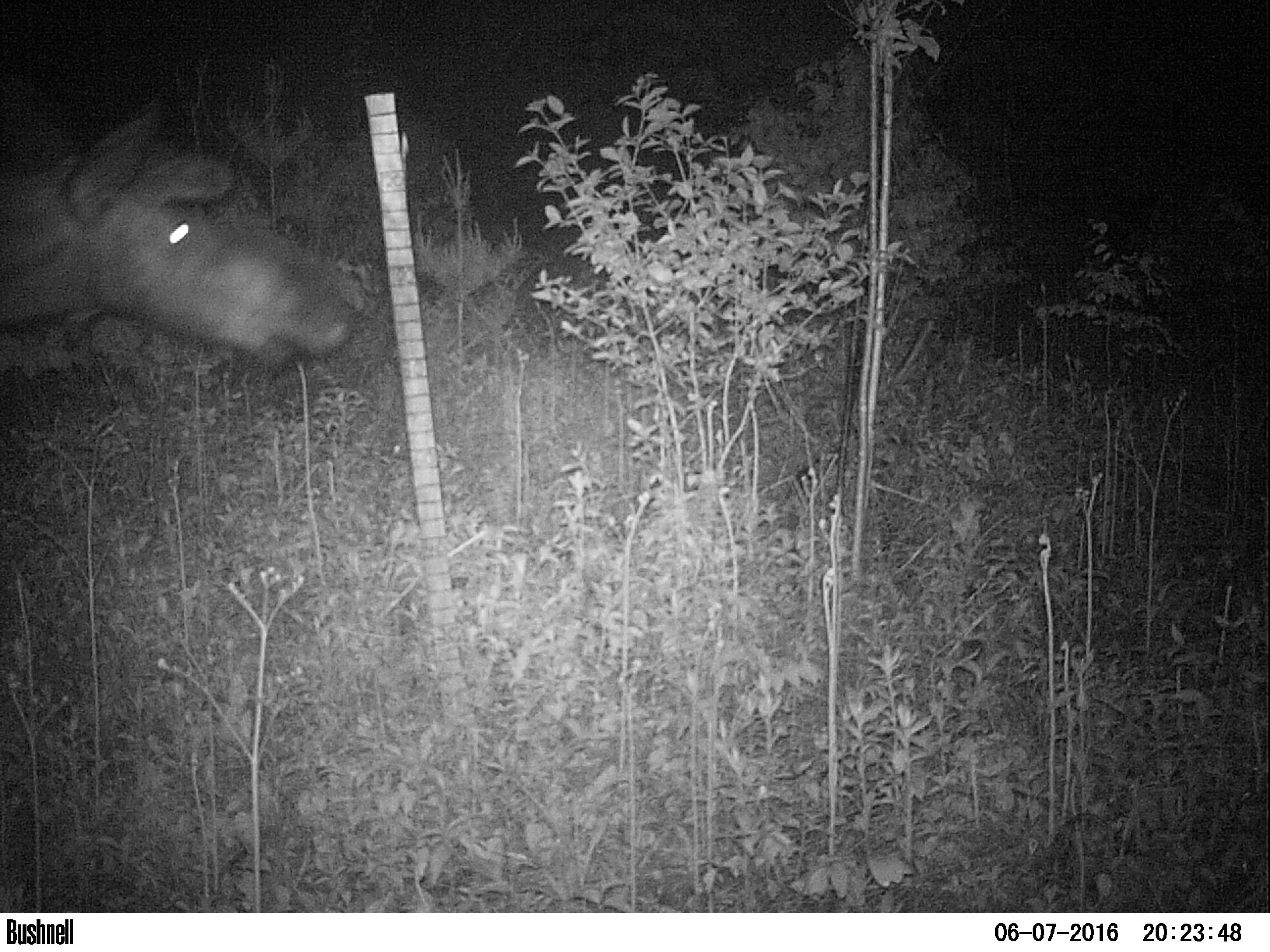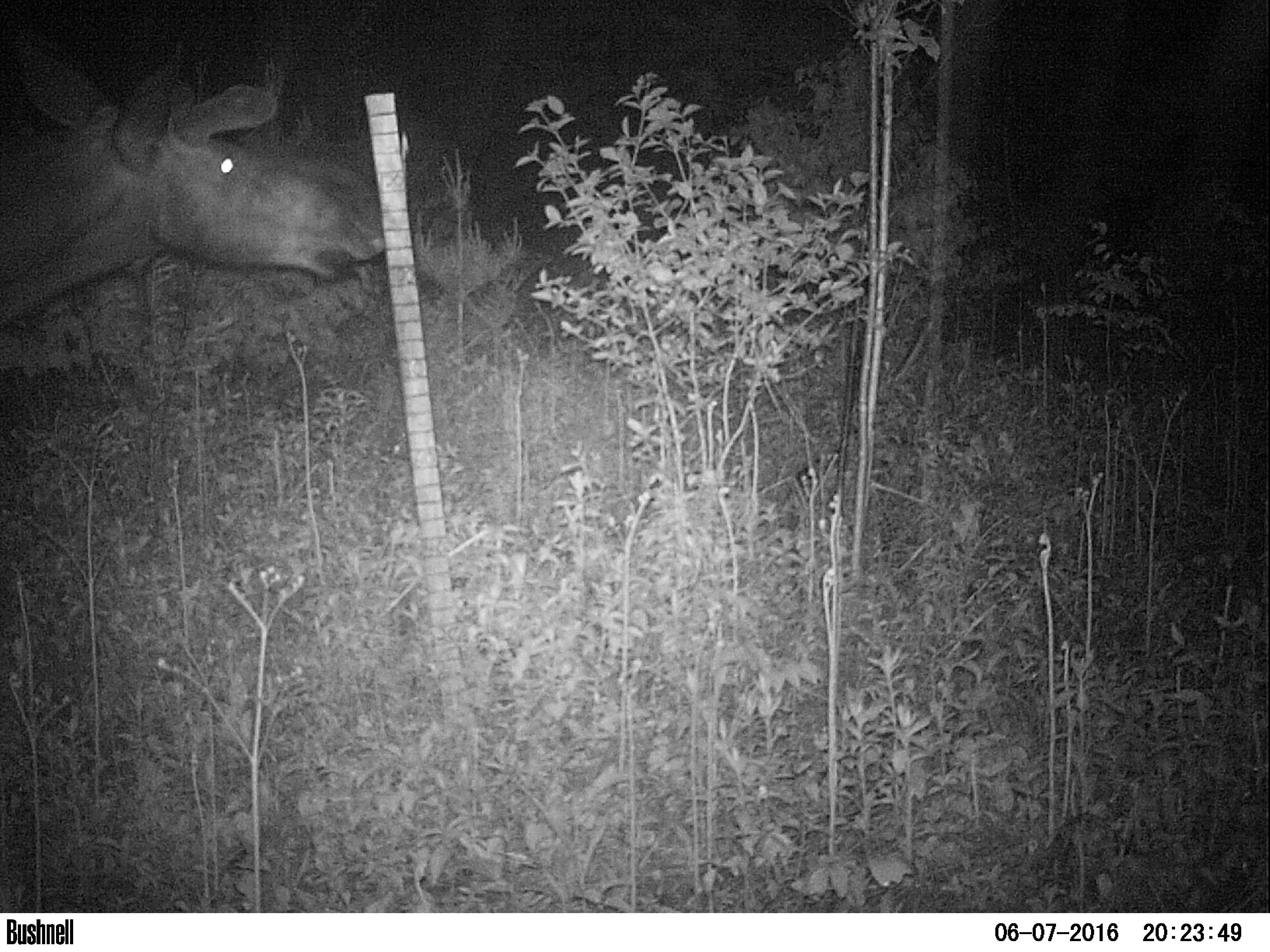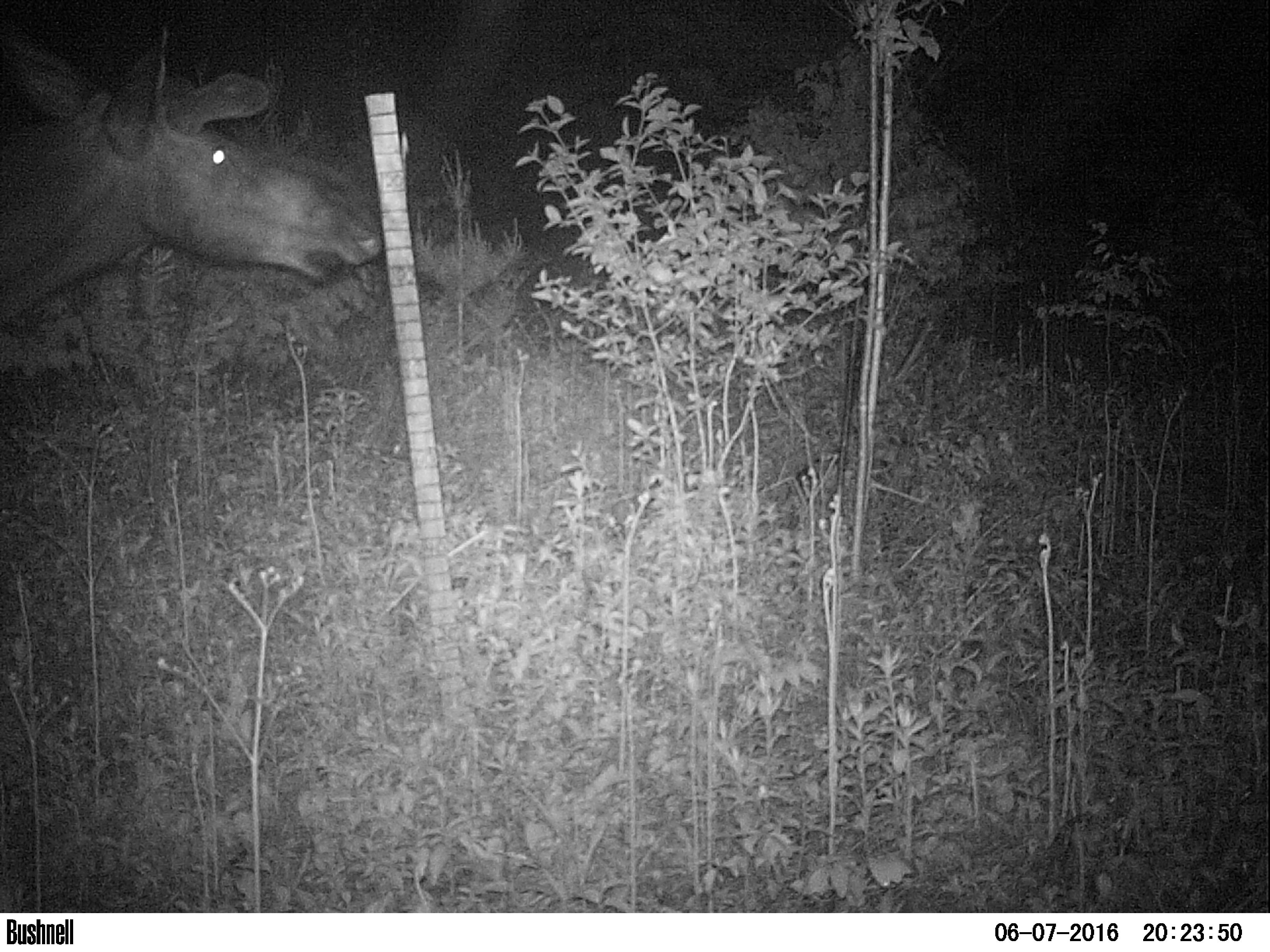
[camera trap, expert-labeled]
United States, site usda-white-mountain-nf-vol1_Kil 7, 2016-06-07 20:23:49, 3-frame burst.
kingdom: Animalia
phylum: Chordata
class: Mammalia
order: Artiodactyla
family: Cervidae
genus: Alces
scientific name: Alces alces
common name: moose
Moose (Alces alces).